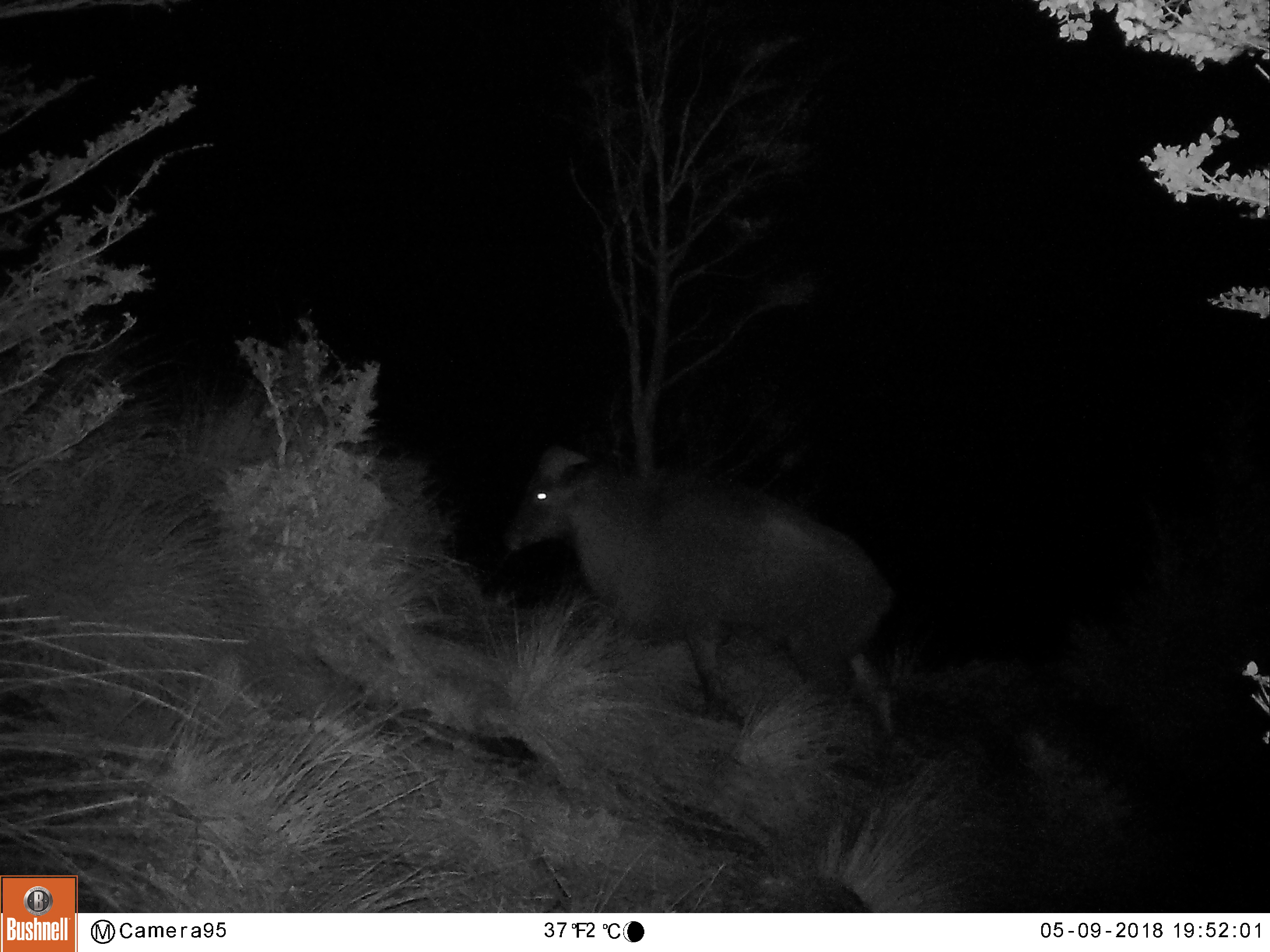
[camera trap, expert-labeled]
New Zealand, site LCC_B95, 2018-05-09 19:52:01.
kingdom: Animalia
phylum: Chordata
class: Mammalia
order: Artiodactyla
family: Bovidae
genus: Nilgiritragus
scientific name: Nilgiritragus hylocrius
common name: tahr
Tahr (Nilgiritragus hylocrius).